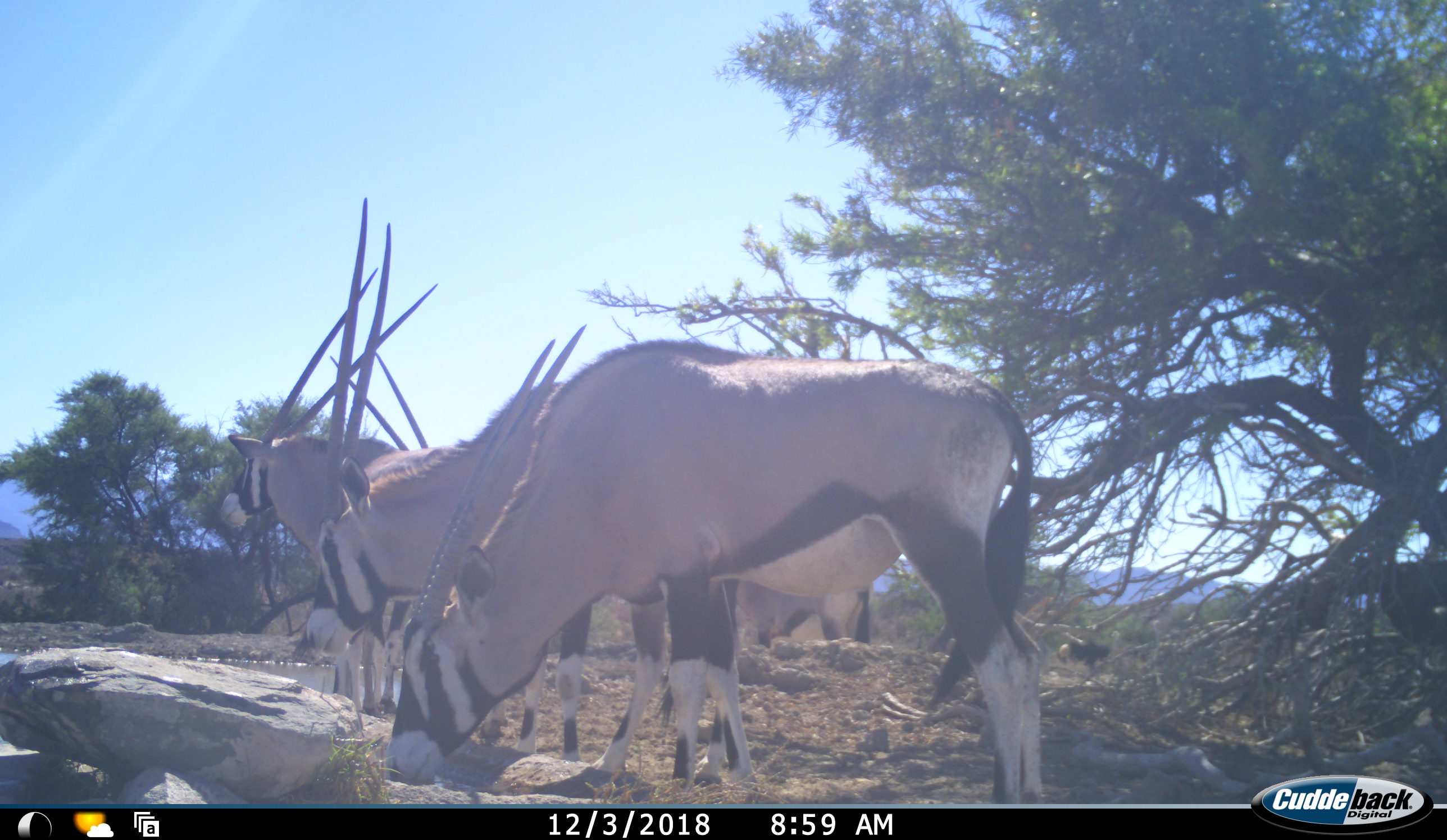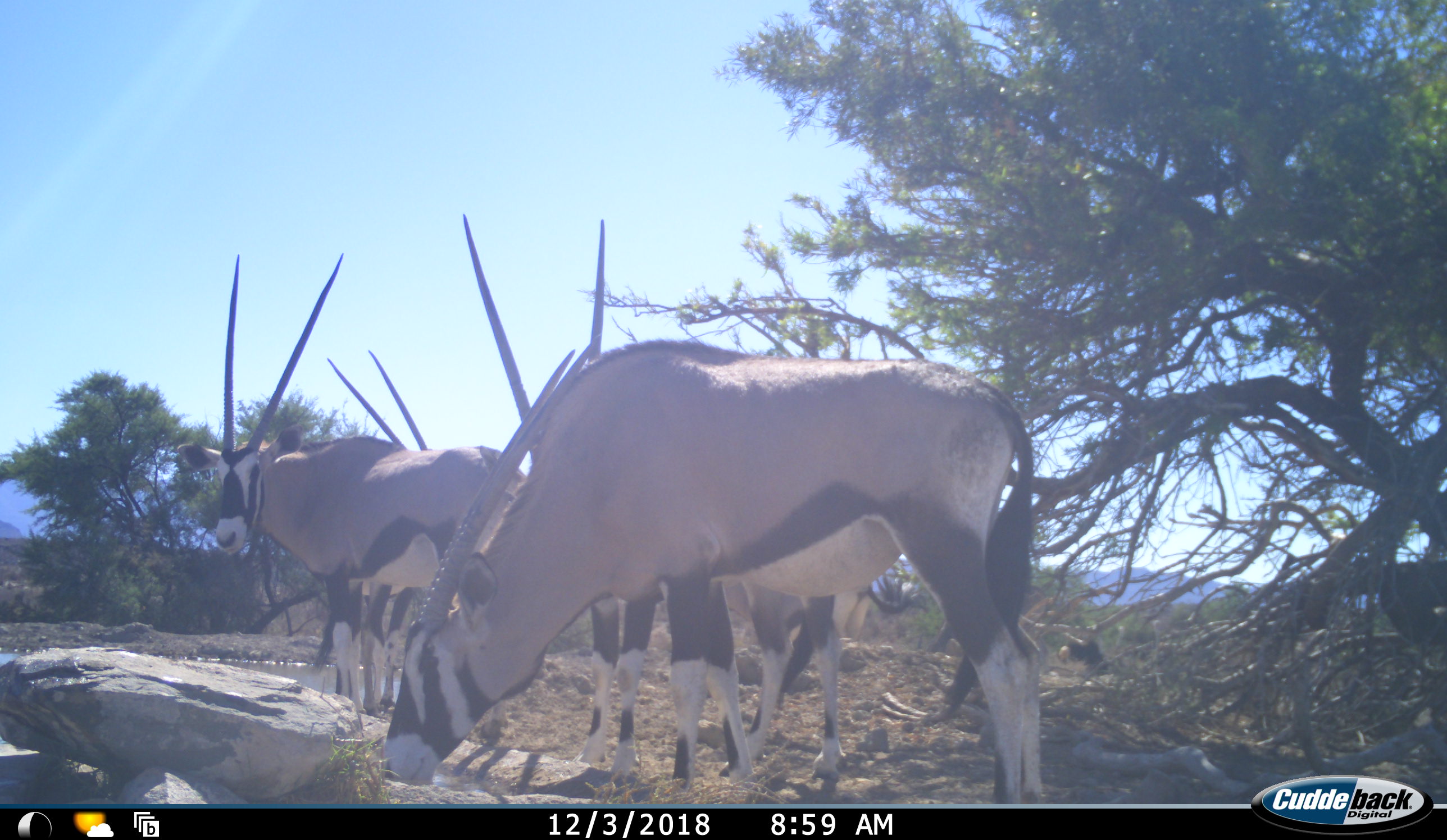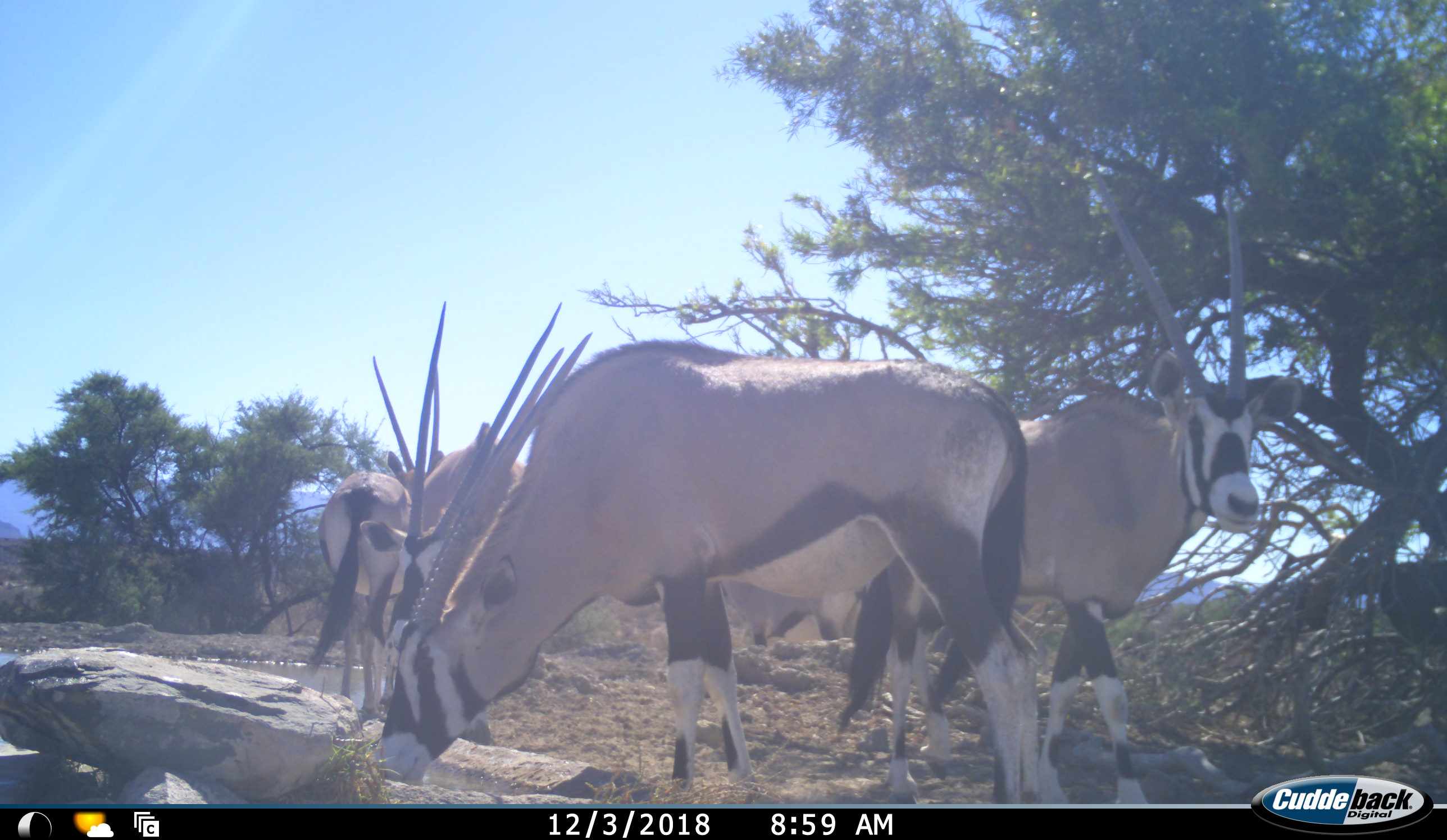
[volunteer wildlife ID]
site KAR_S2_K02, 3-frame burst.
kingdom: Animalia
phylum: Chordata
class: Mammalia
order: Artiodactyla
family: Bovidae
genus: Oryx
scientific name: Oryx gazella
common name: gemsbok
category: oryx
Oryx (gemsbok) (Oryx gazella), count 5. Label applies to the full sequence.